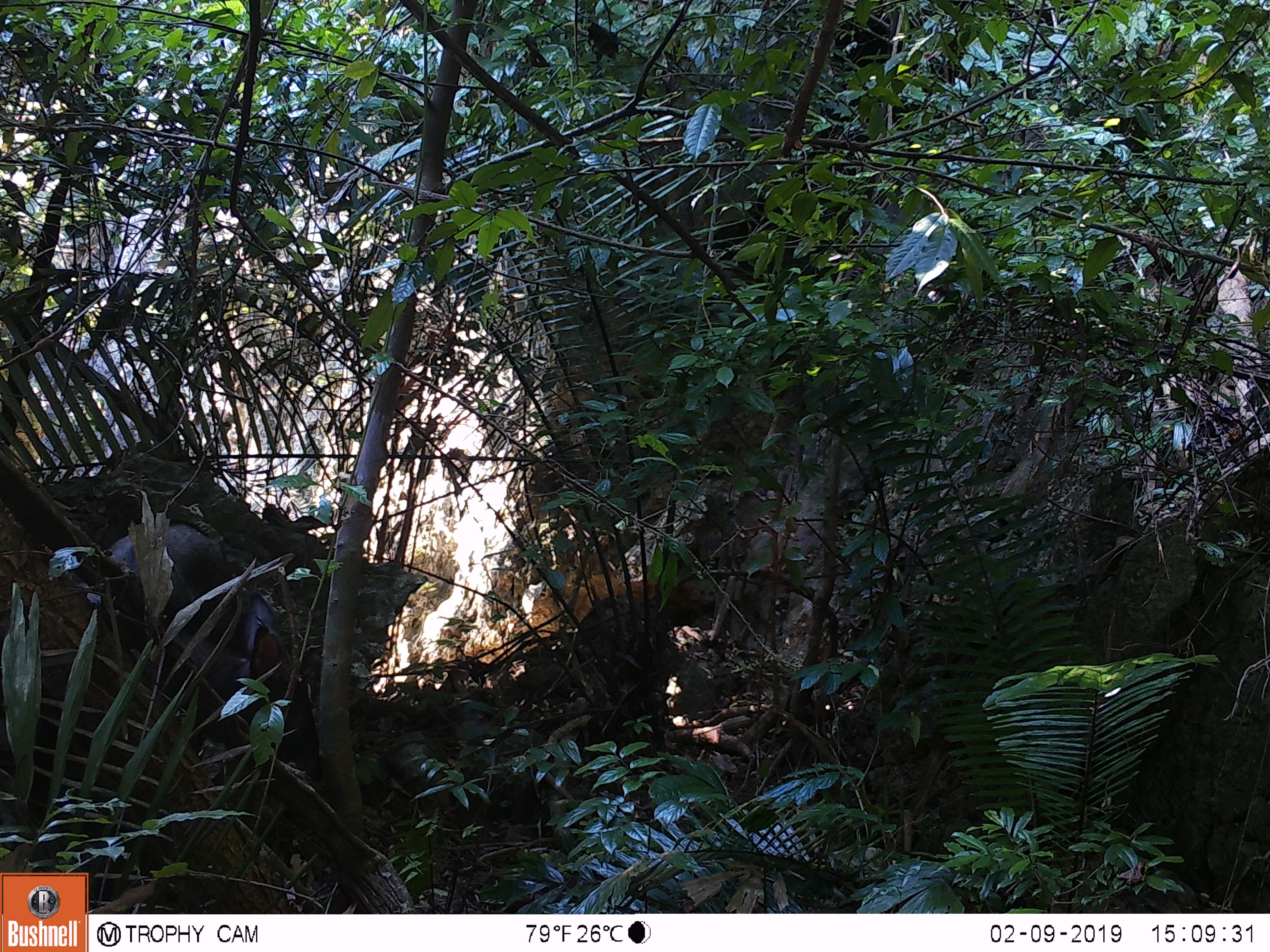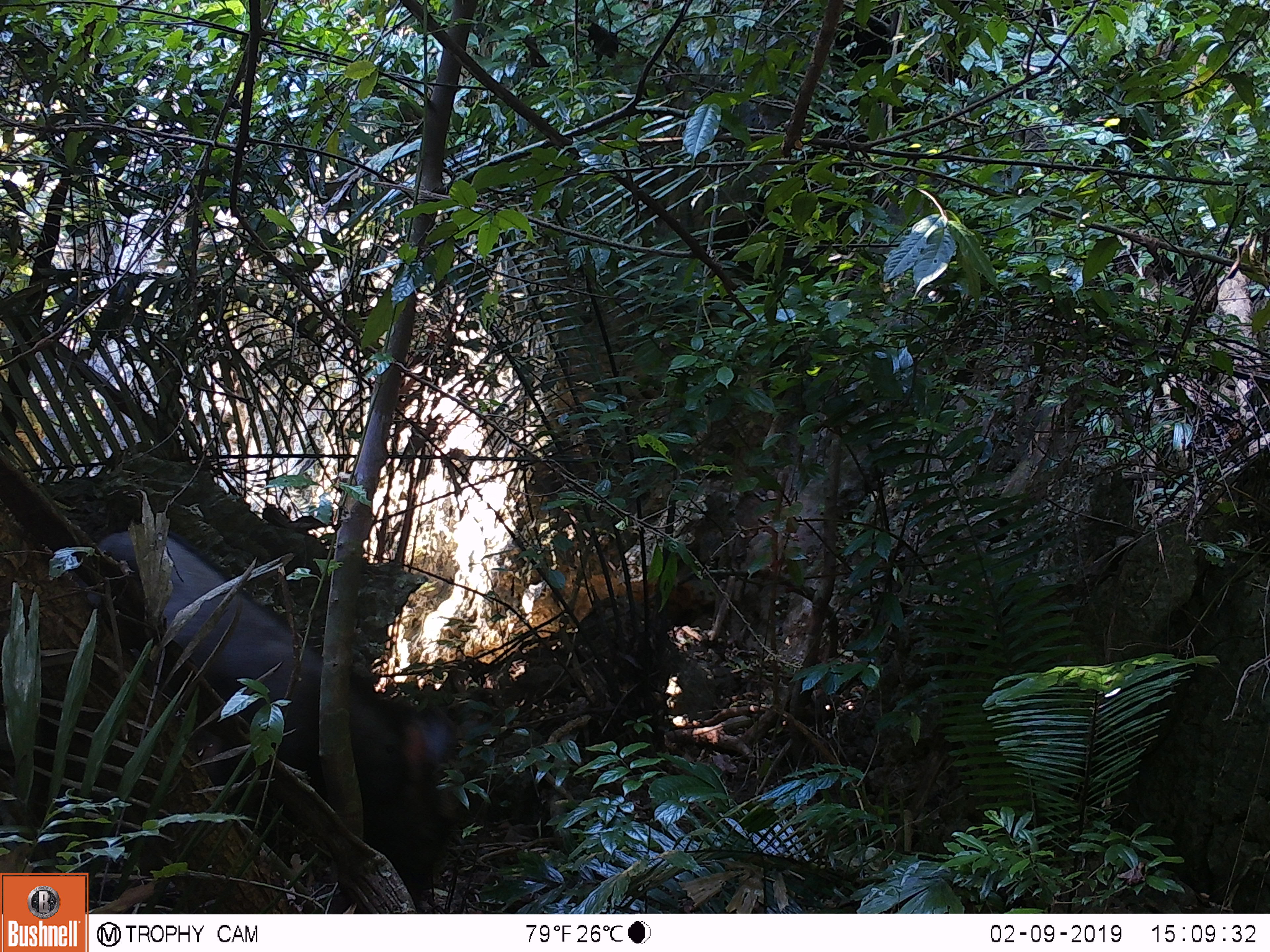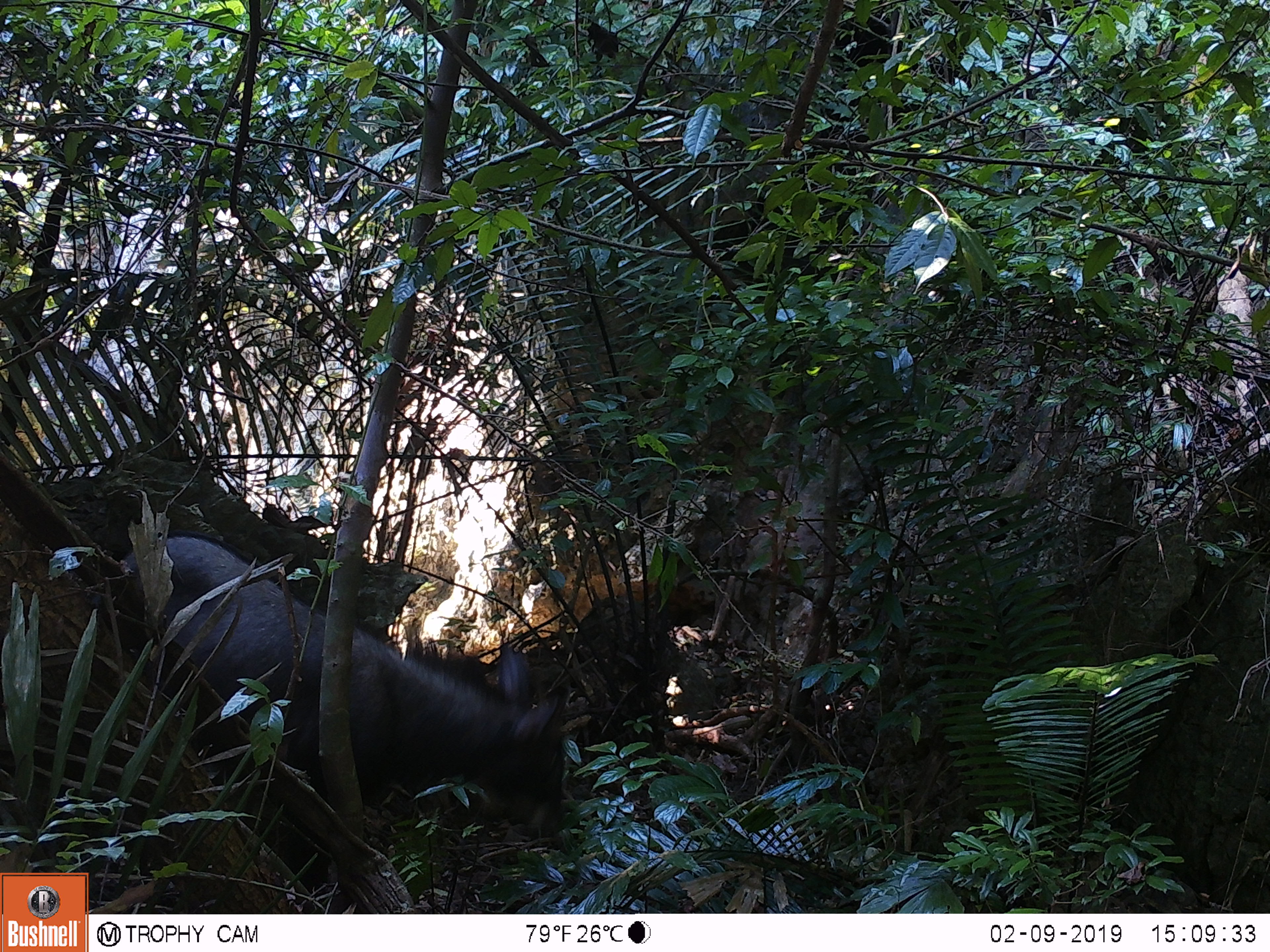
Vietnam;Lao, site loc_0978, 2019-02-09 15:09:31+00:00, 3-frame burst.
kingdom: Animalia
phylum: Chordata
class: Mammalia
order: Artiodactyla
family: Bovidae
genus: Capricornis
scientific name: Capricornis sumatraensis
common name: chinese serow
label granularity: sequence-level